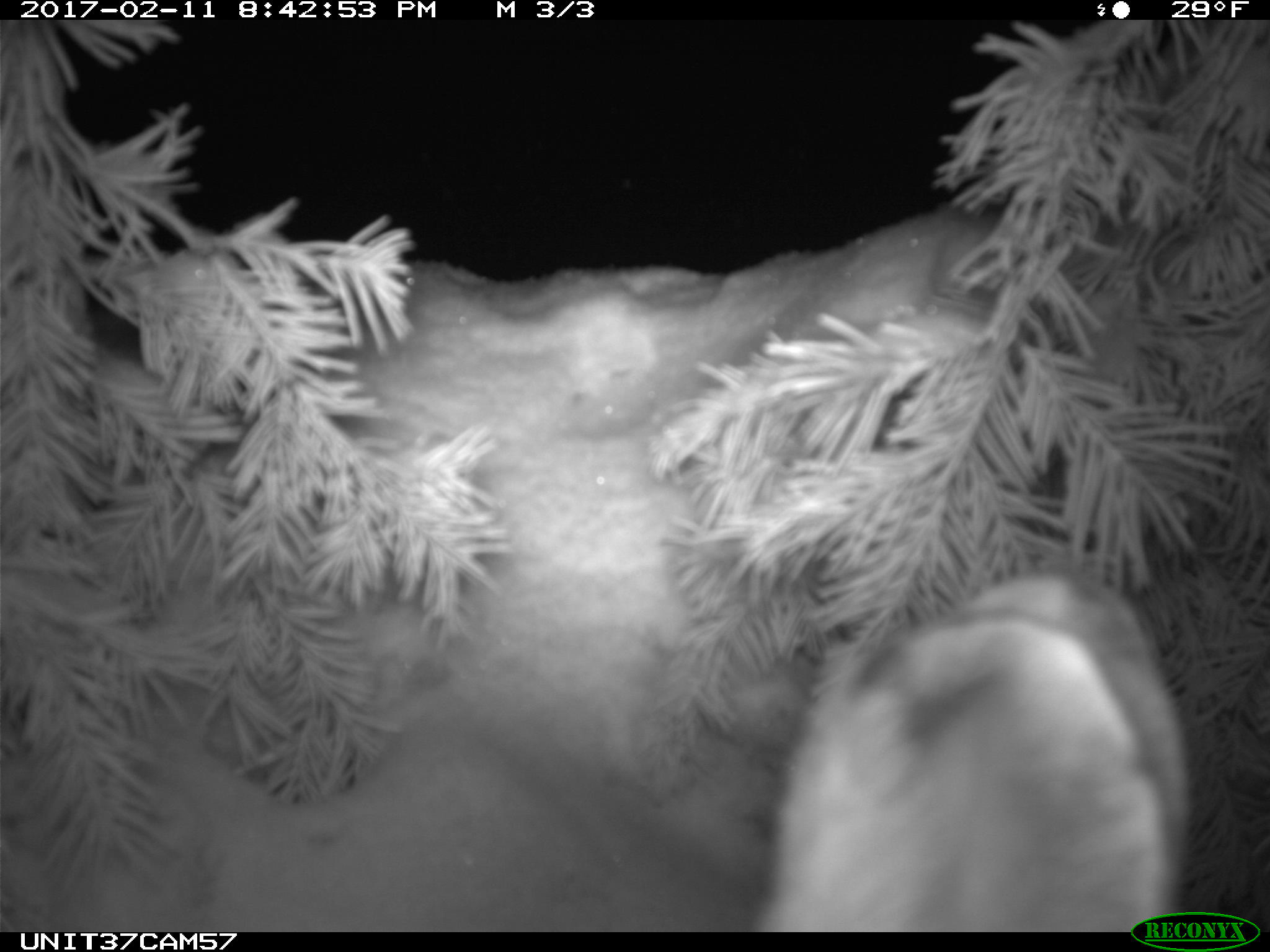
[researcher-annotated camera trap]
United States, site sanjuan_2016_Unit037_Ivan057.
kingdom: Animalia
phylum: Chordata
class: Mammalia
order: Lagomorpha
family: Leporidae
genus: Lepus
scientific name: Lepus americanus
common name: snowshoe hare